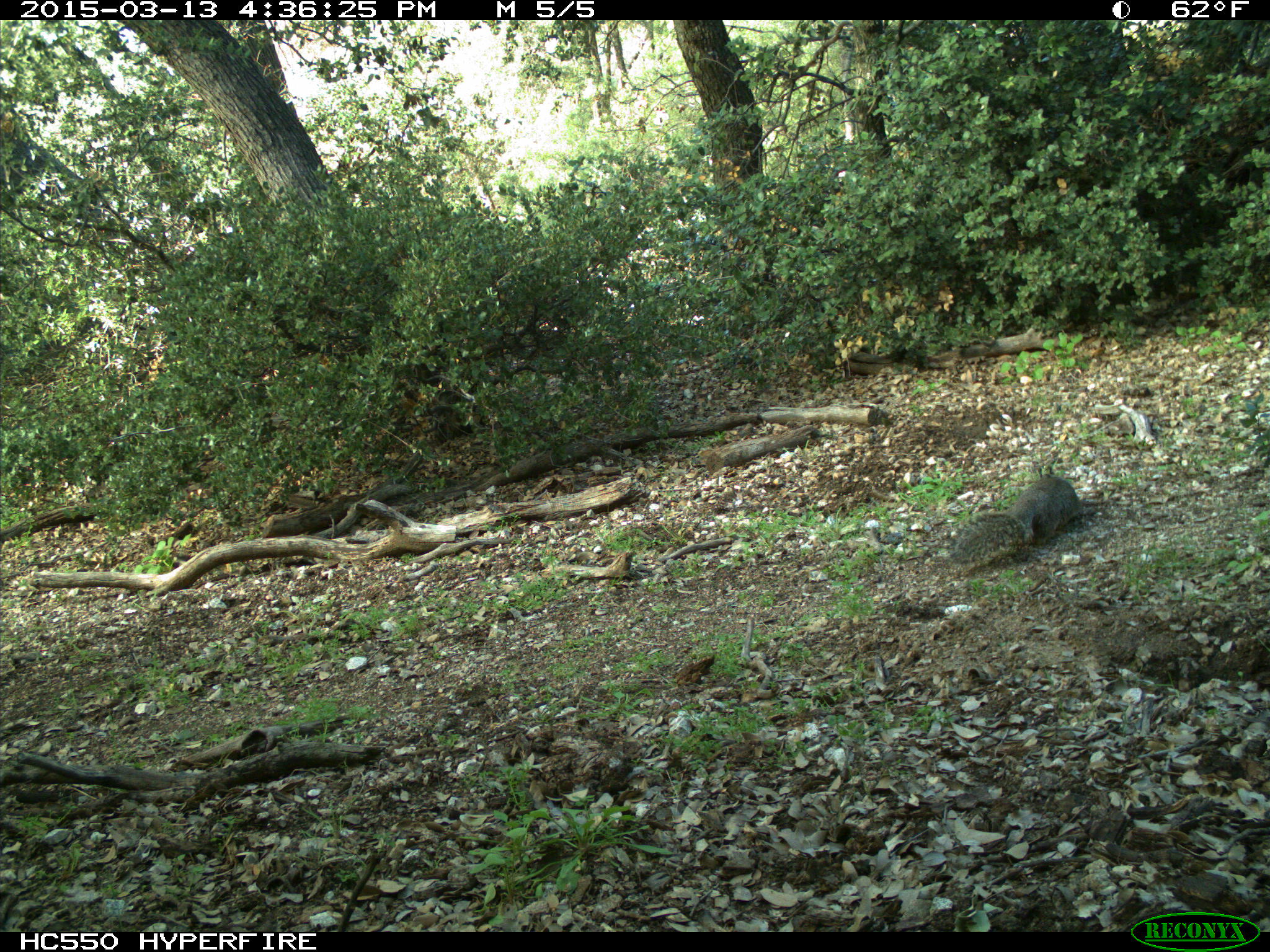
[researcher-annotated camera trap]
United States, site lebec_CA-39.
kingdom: Animalia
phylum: Chordata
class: Mammalia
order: Rodentia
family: Sciuridae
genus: Otospermophilus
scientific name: Otospermophilus beecheyi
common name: california ground squirrel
Otospermophilus beecheyi (california ground squirrel).